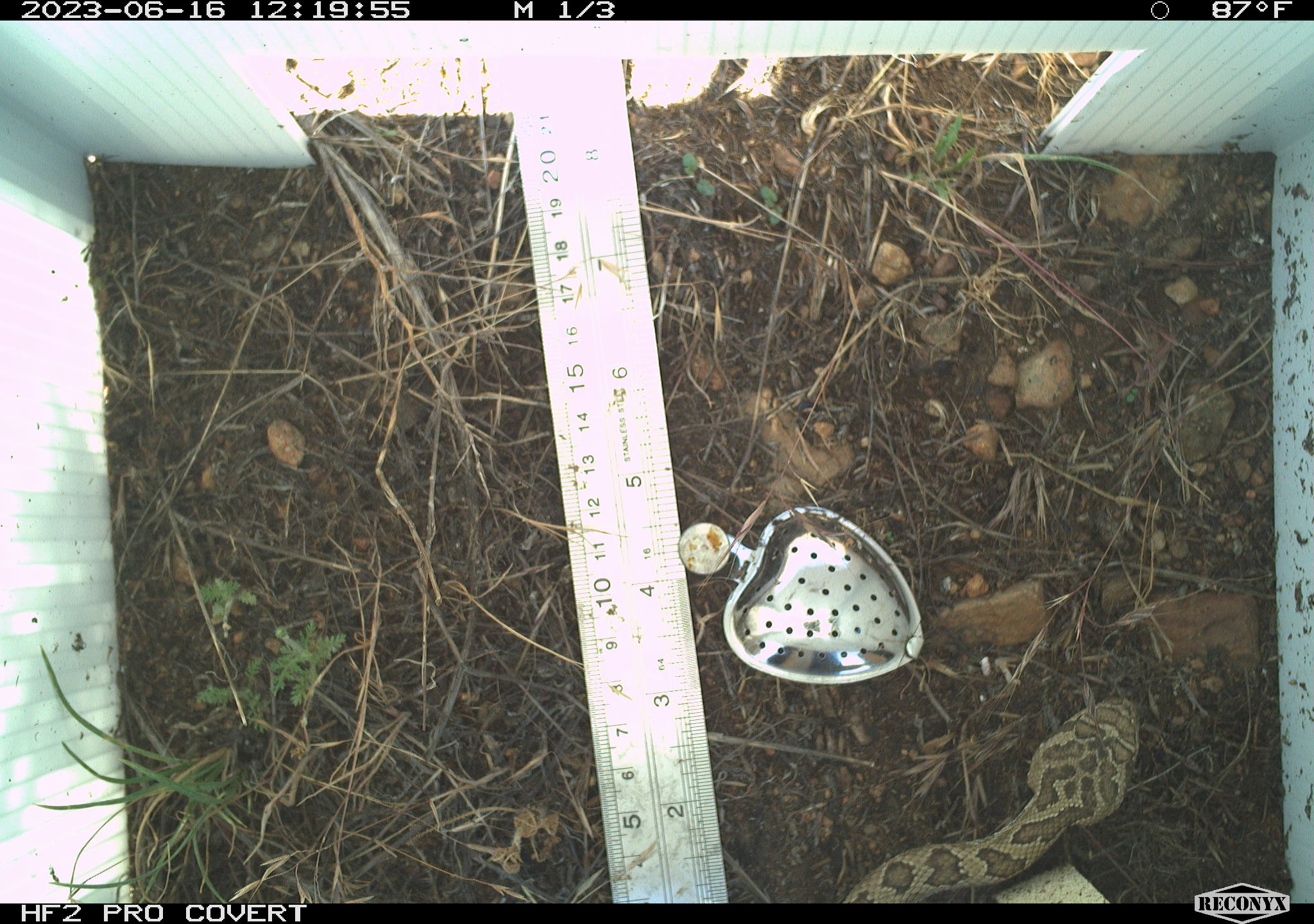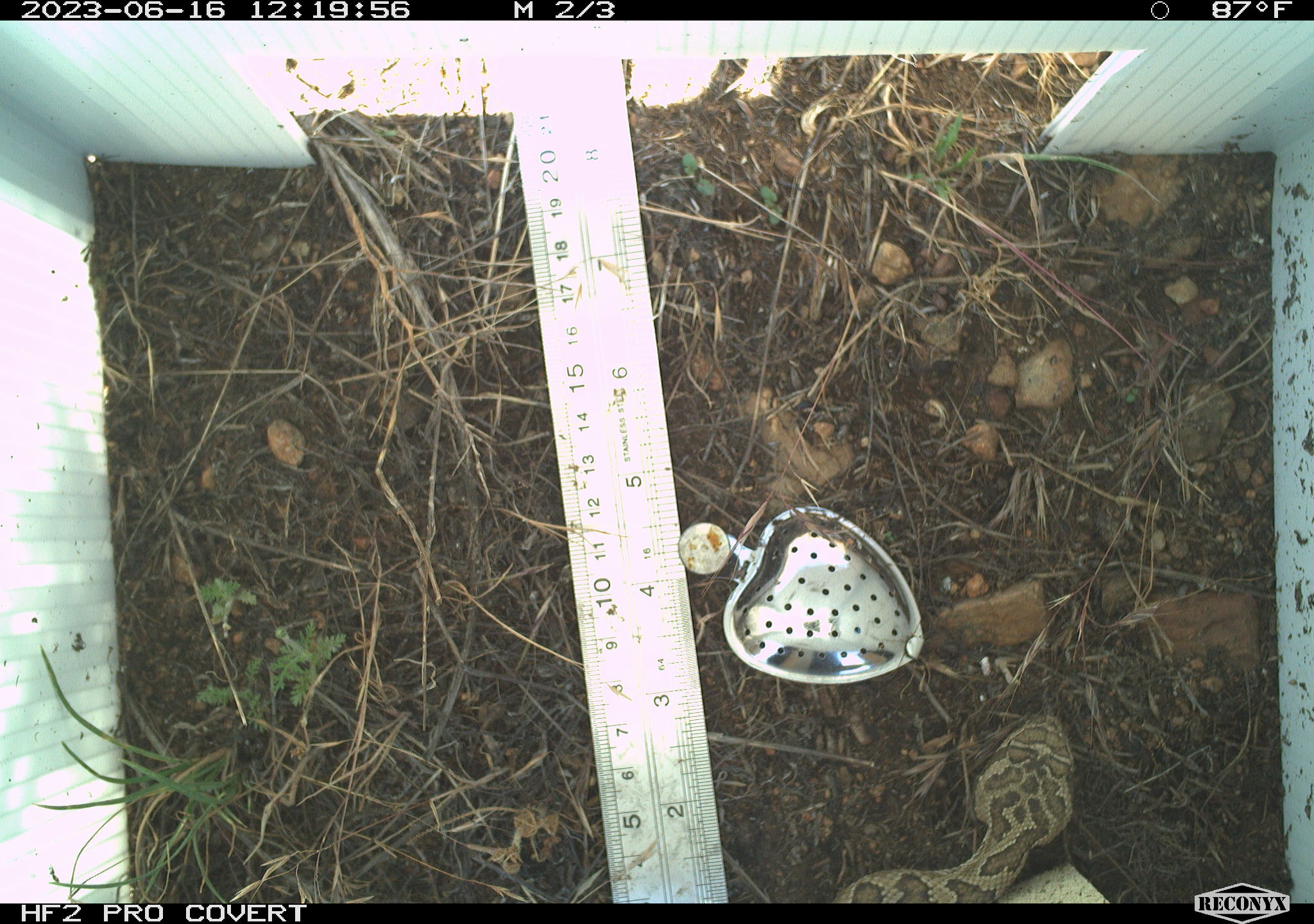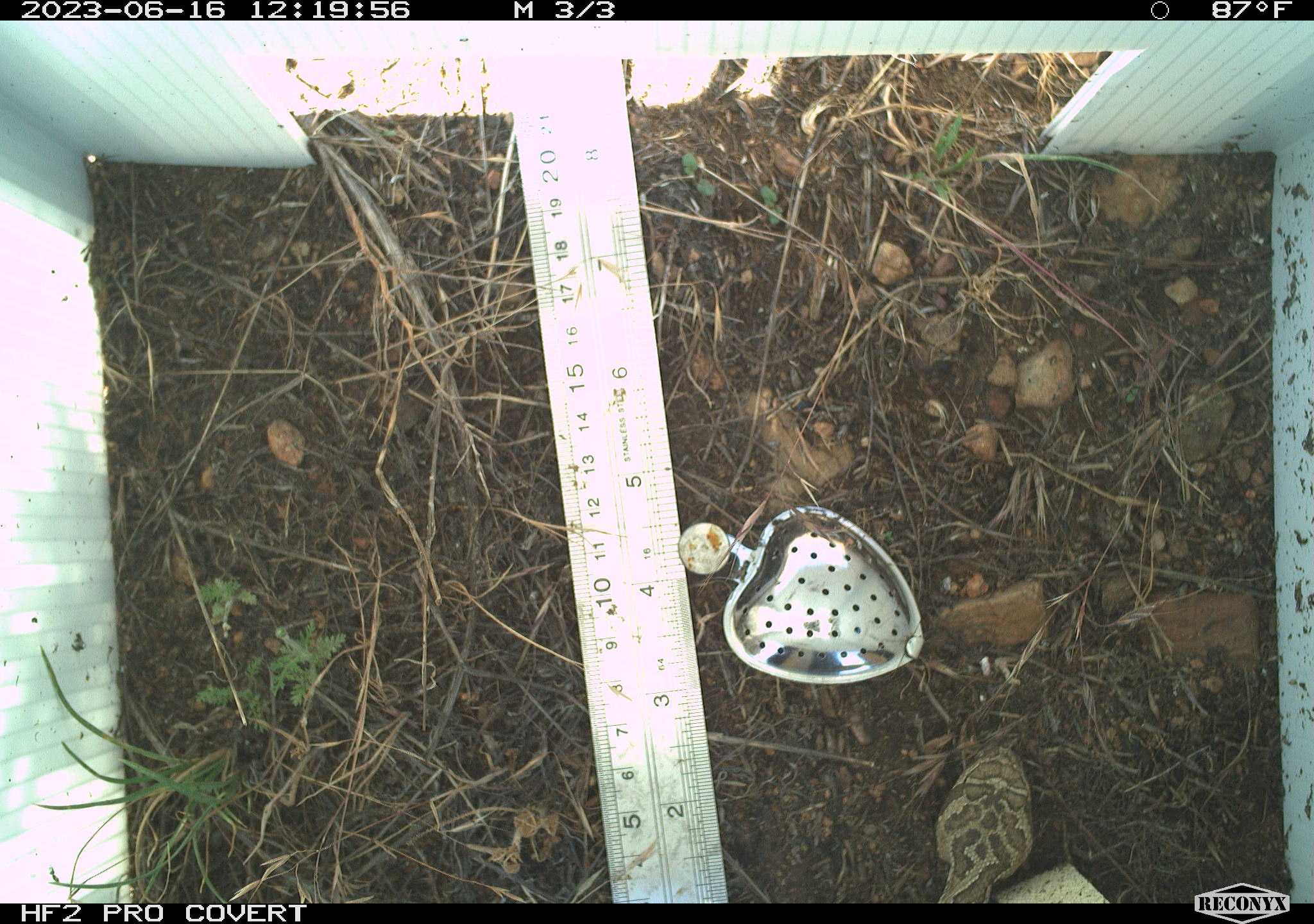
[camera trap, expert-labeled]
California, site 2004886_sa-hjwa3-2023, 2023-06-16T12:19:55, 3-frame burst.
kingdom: Animalia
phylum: Chordata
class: Reptilia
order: Squamata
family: Viperidae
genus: Crotalus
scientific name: Crotalus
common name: rattlers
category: crotalus species